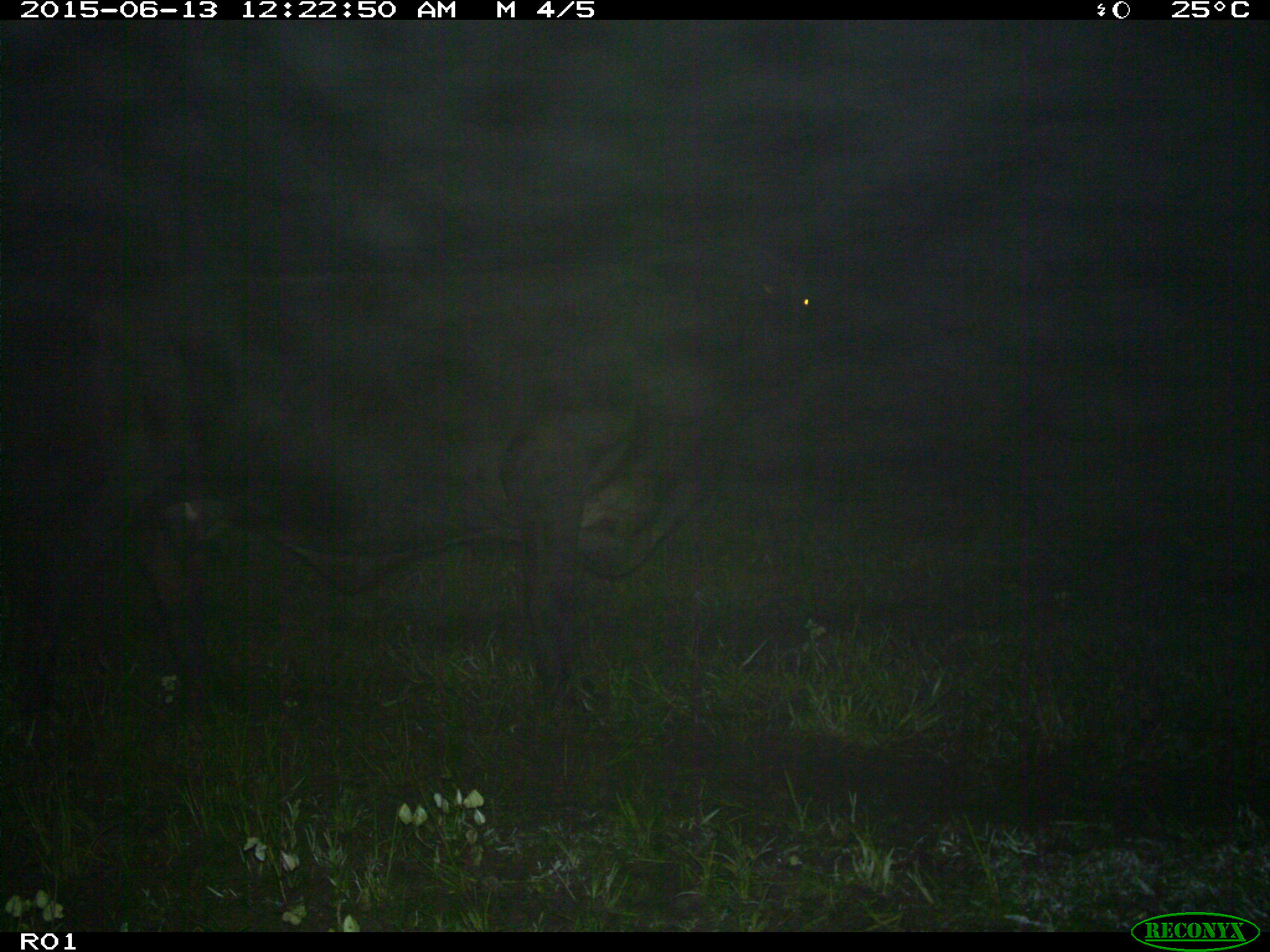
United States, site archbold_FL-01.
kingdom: Animalia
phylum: Chordata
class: Mammalia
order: Artiodactyla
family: Bovidae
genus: Bos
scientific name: Bos taurus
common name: domestic cow